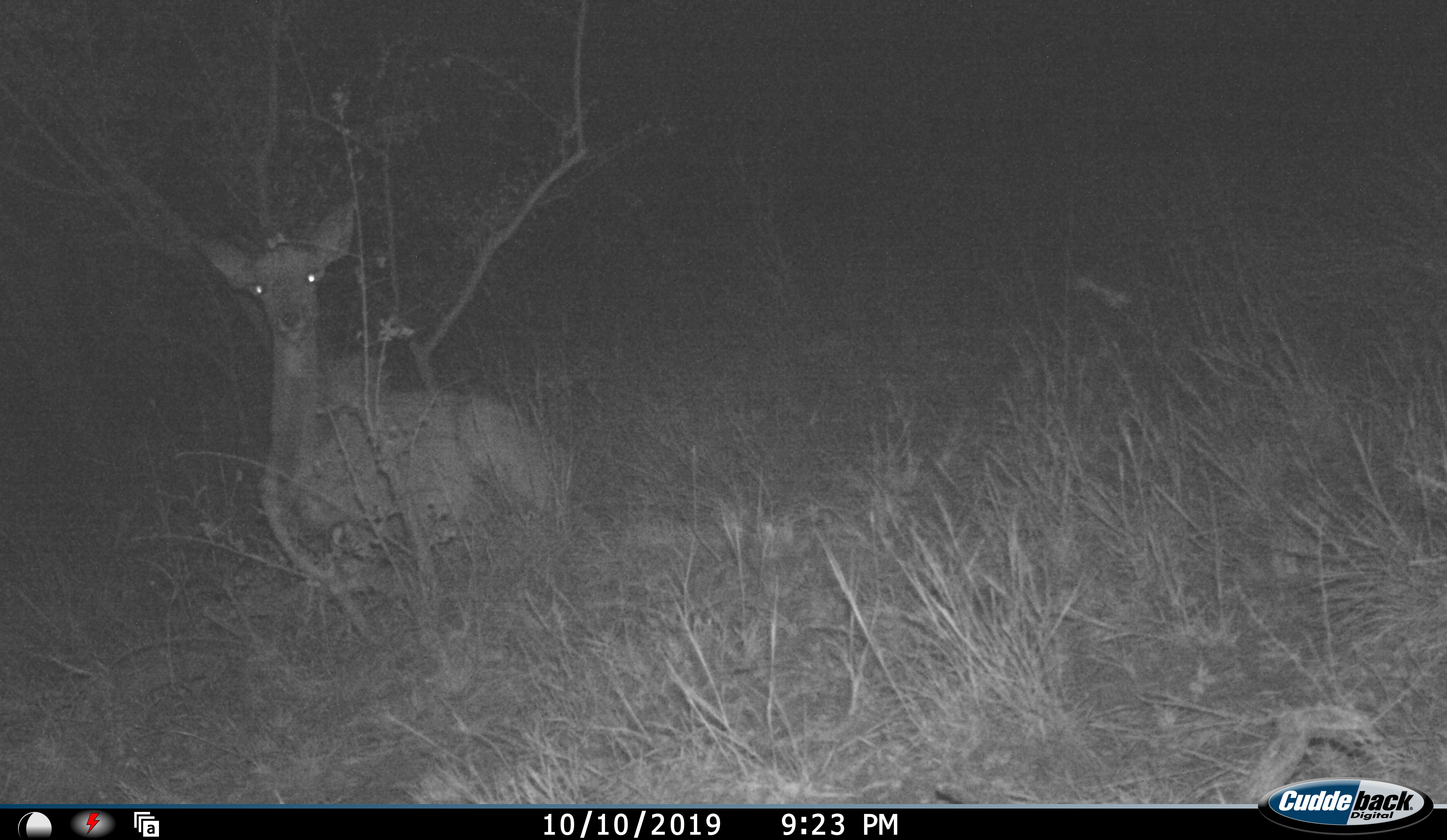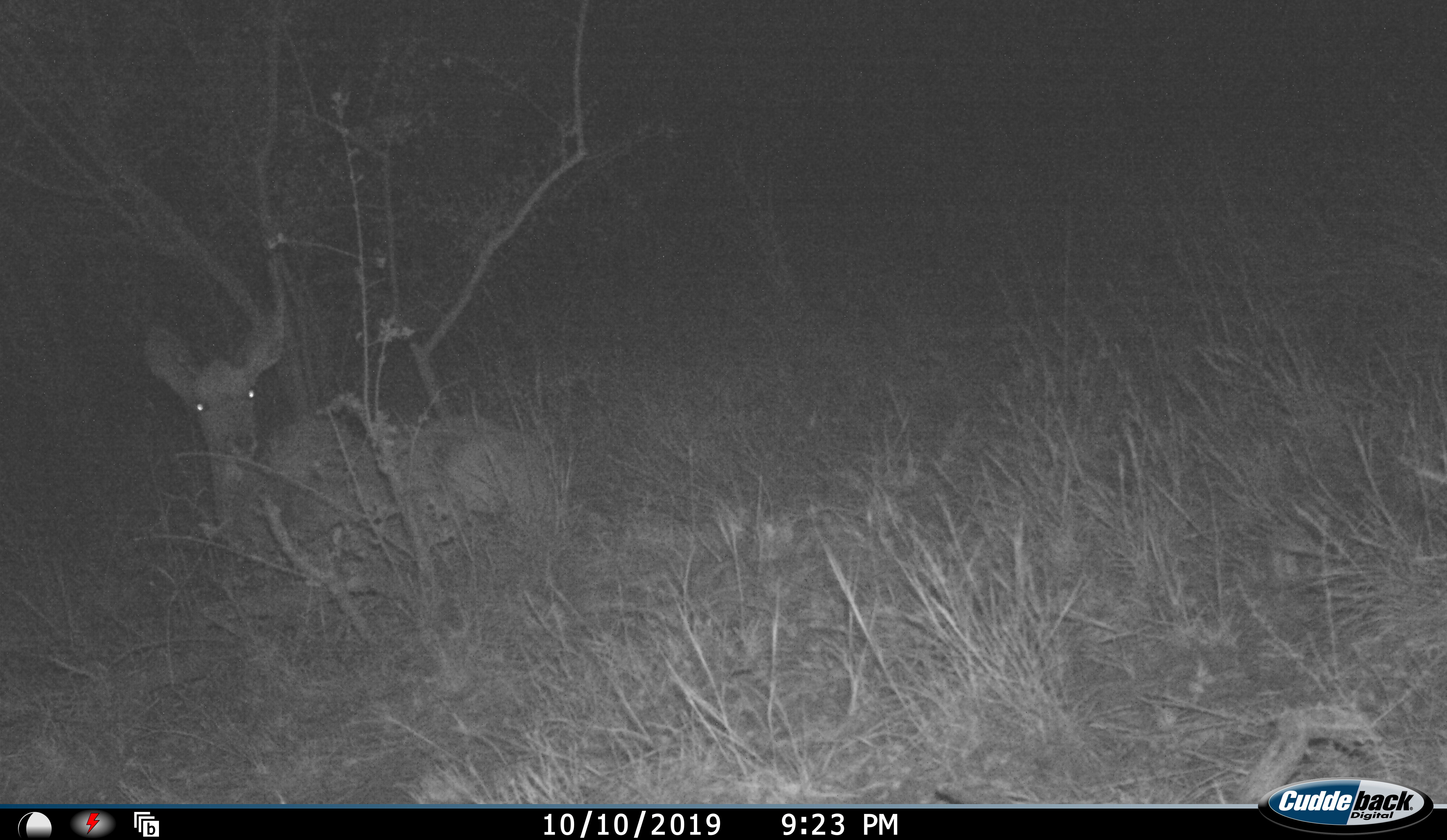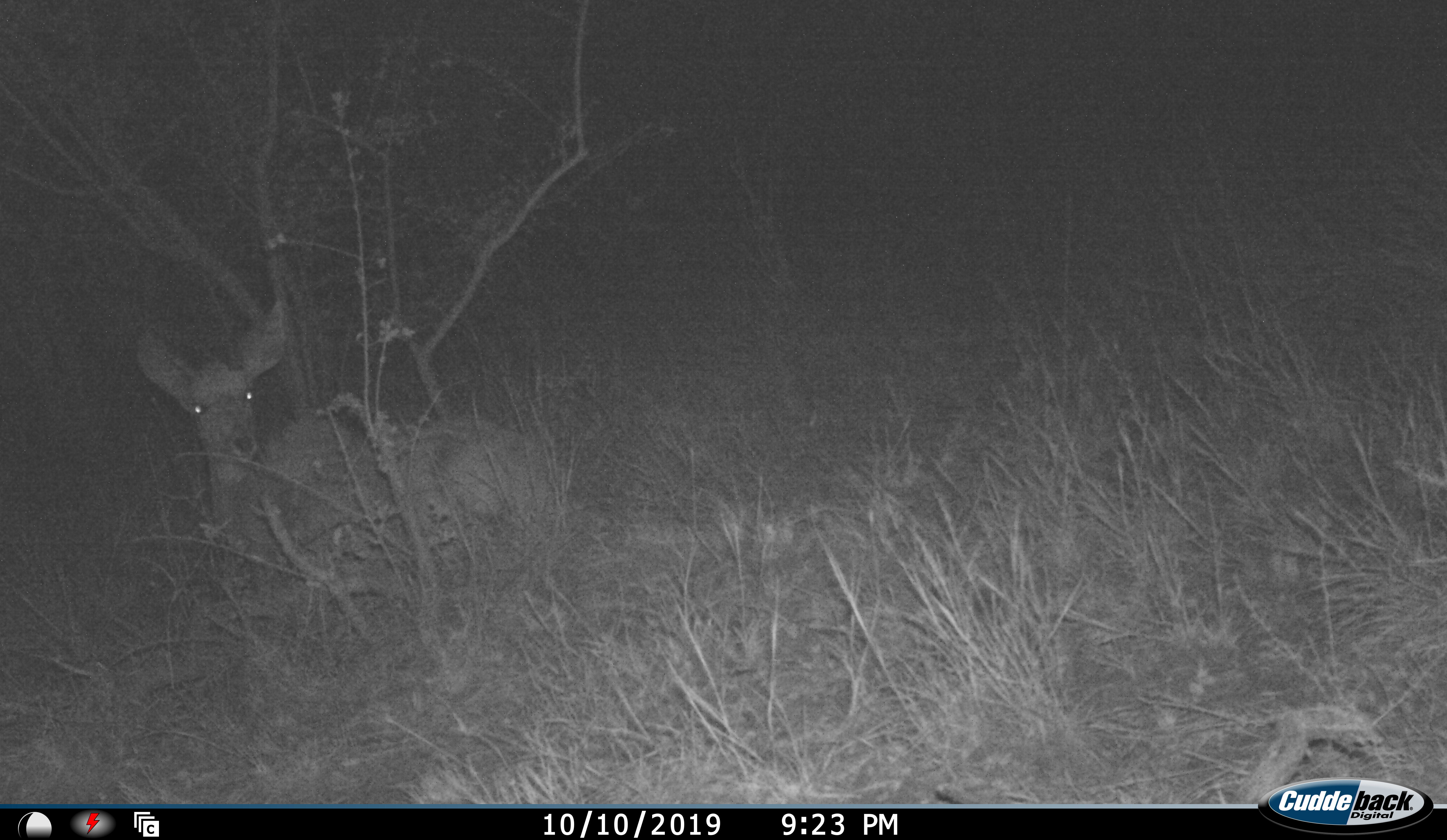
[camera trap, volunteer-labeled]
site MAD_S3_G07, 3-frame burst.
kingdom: Animalia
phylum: Chordata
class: Mammalia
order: Artiodactyla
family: Bovidae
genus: Aepyceros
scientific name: Aepyceros melampus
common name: impala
Impala (Aepyceros melampus), count 1. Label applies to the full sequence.